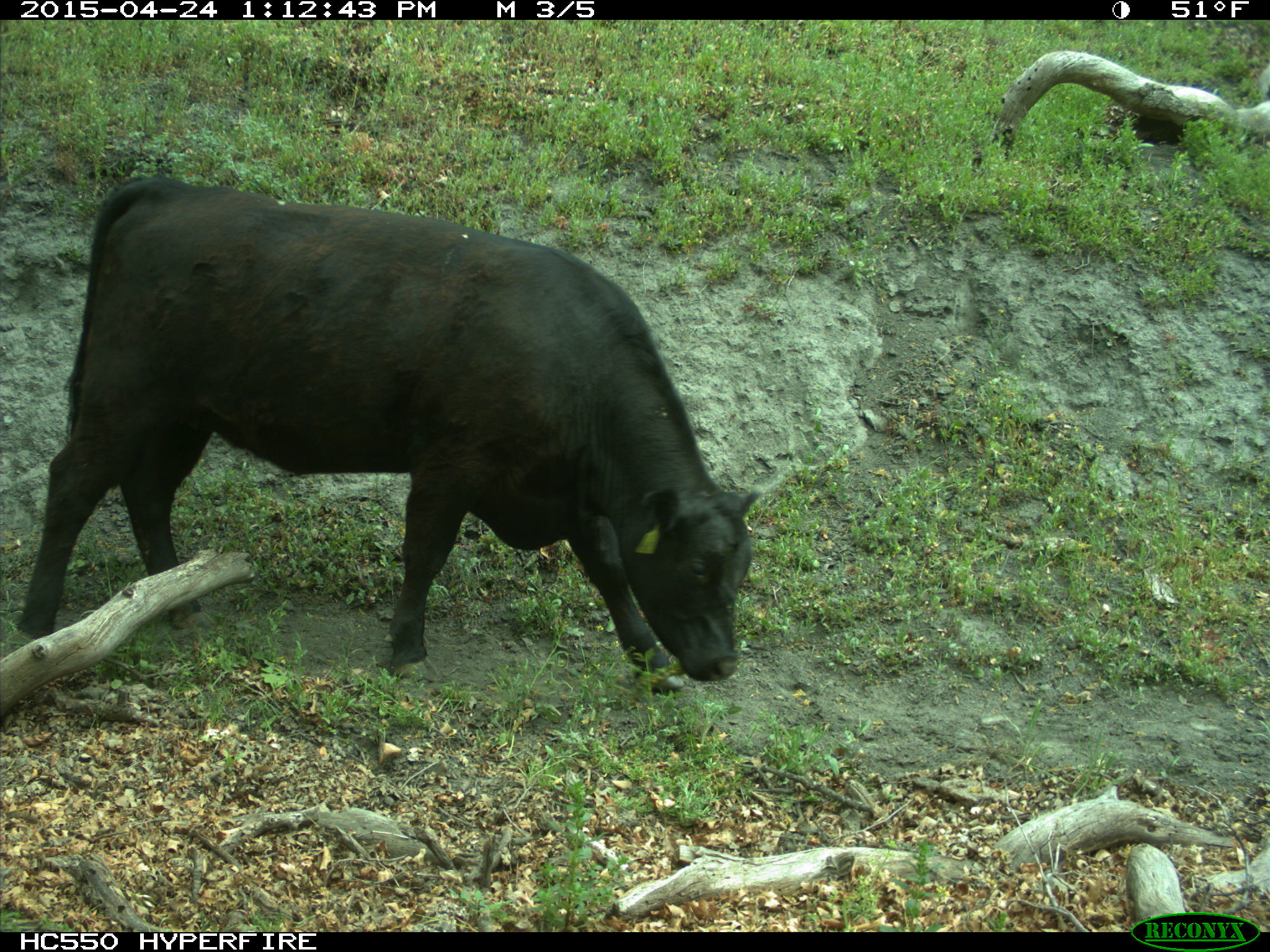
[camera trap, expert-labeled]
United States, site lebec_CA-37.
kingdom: Animalia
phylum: Chordata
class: Mammalia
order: Artiodactyla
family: Bovidae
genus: Bos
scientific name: Bos taurus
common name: domestic cow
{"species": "Bos taurus (domestic cow)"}